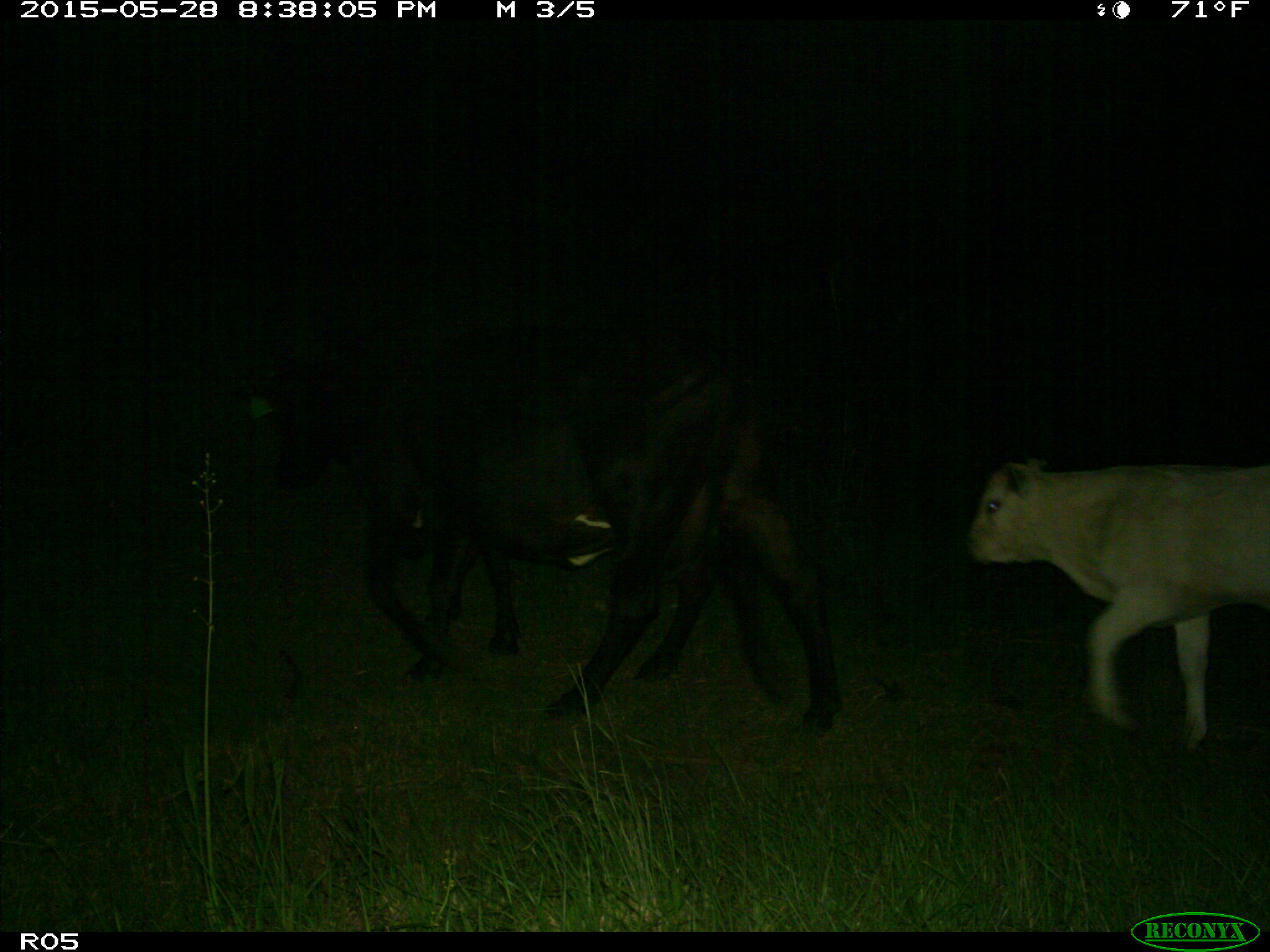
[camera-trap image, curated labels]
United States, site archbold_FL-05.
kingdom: Animalia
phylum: Chordata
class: Mammalia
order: Artiodactyla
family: Bovidae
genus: Bos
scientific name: Bos taurus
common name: domestic cow